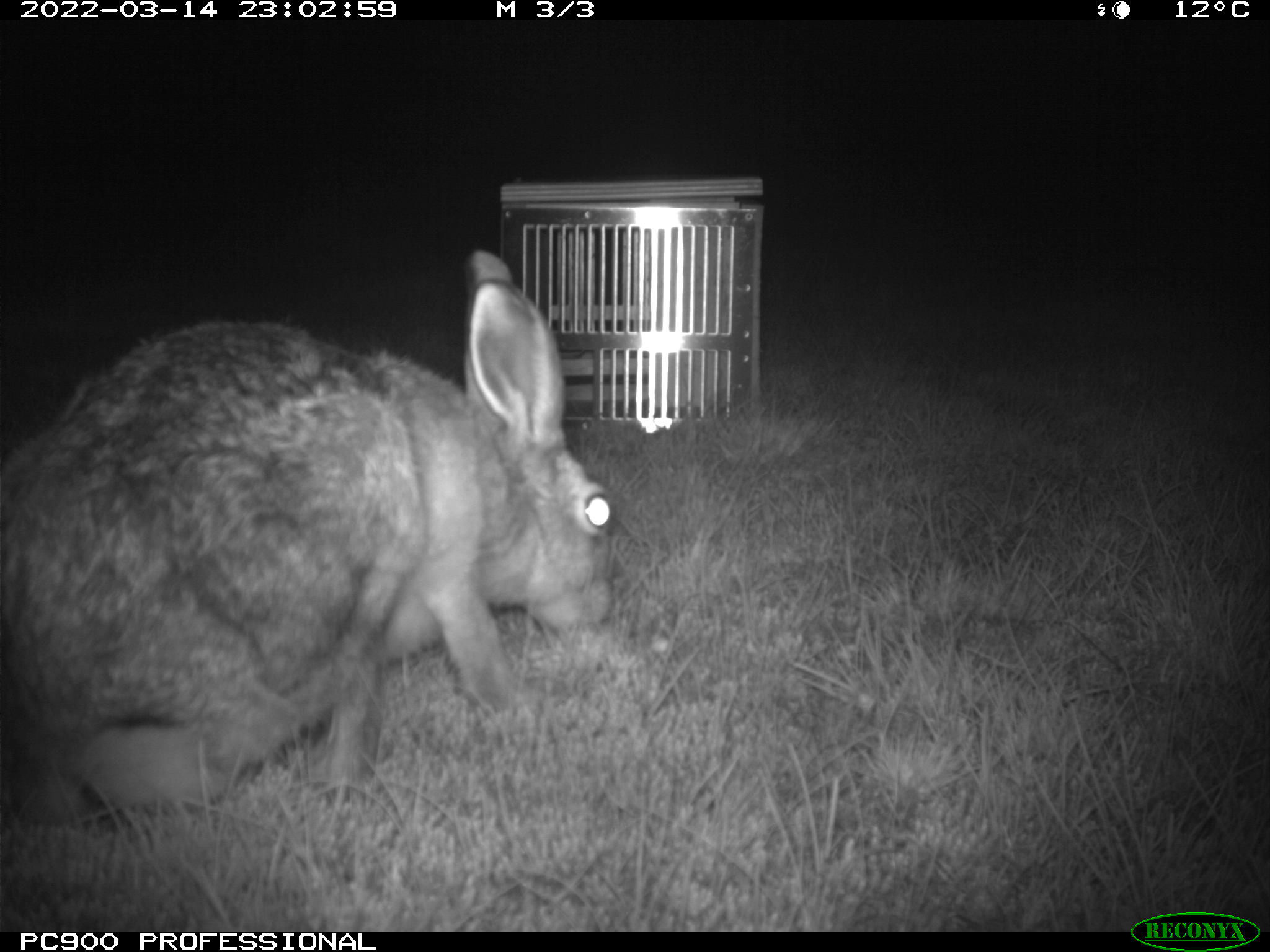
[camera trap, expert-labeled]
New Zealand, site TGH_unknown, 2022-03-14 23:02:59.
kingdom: Animalia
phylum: Chordata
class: Mammalia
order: Lagomorpha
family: Leporidae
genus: Lepus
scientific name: Lepus europaeus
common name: brown hare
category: hare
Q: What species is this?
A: Hare (brown hare) (Lepus europaeus).